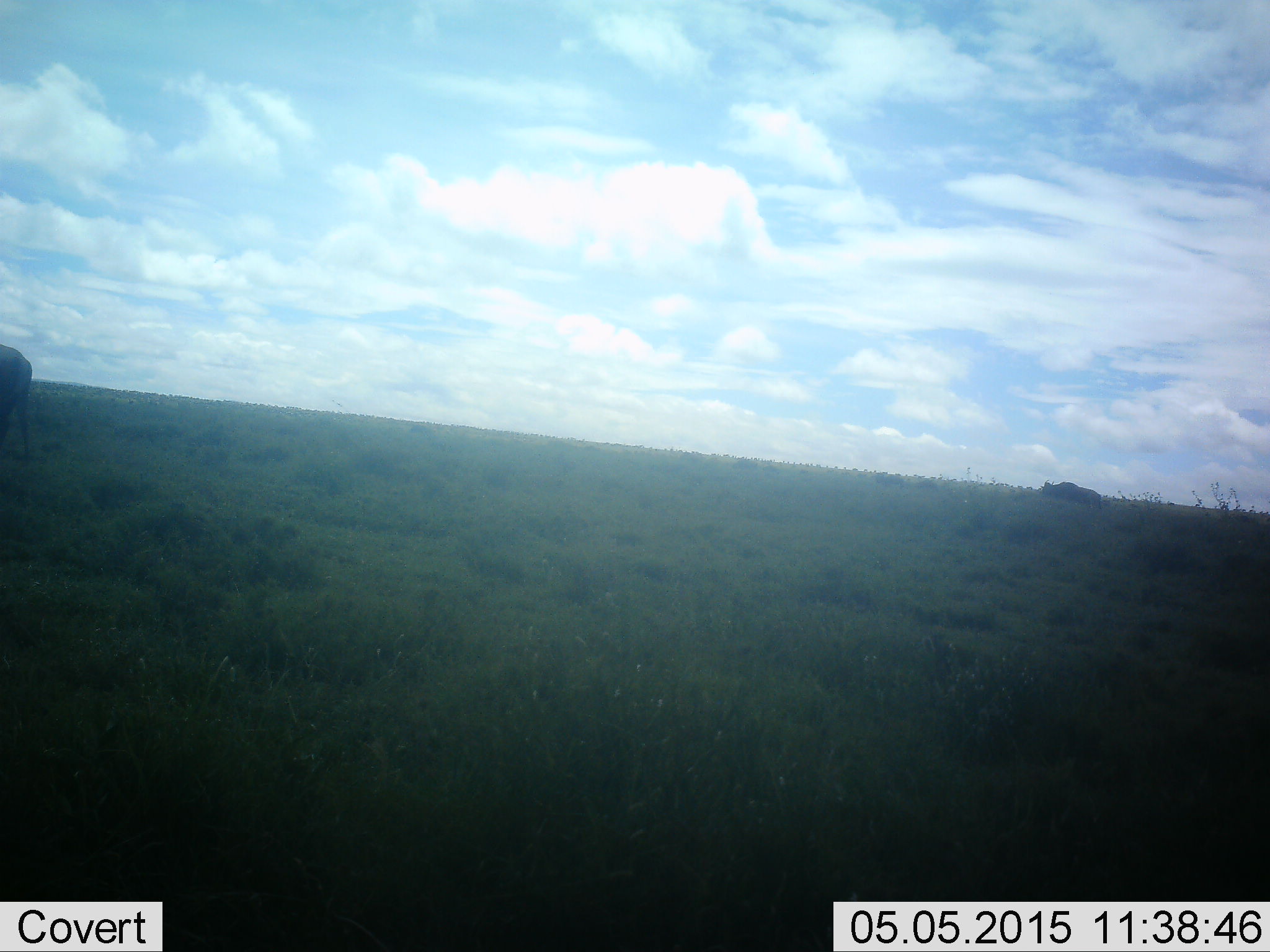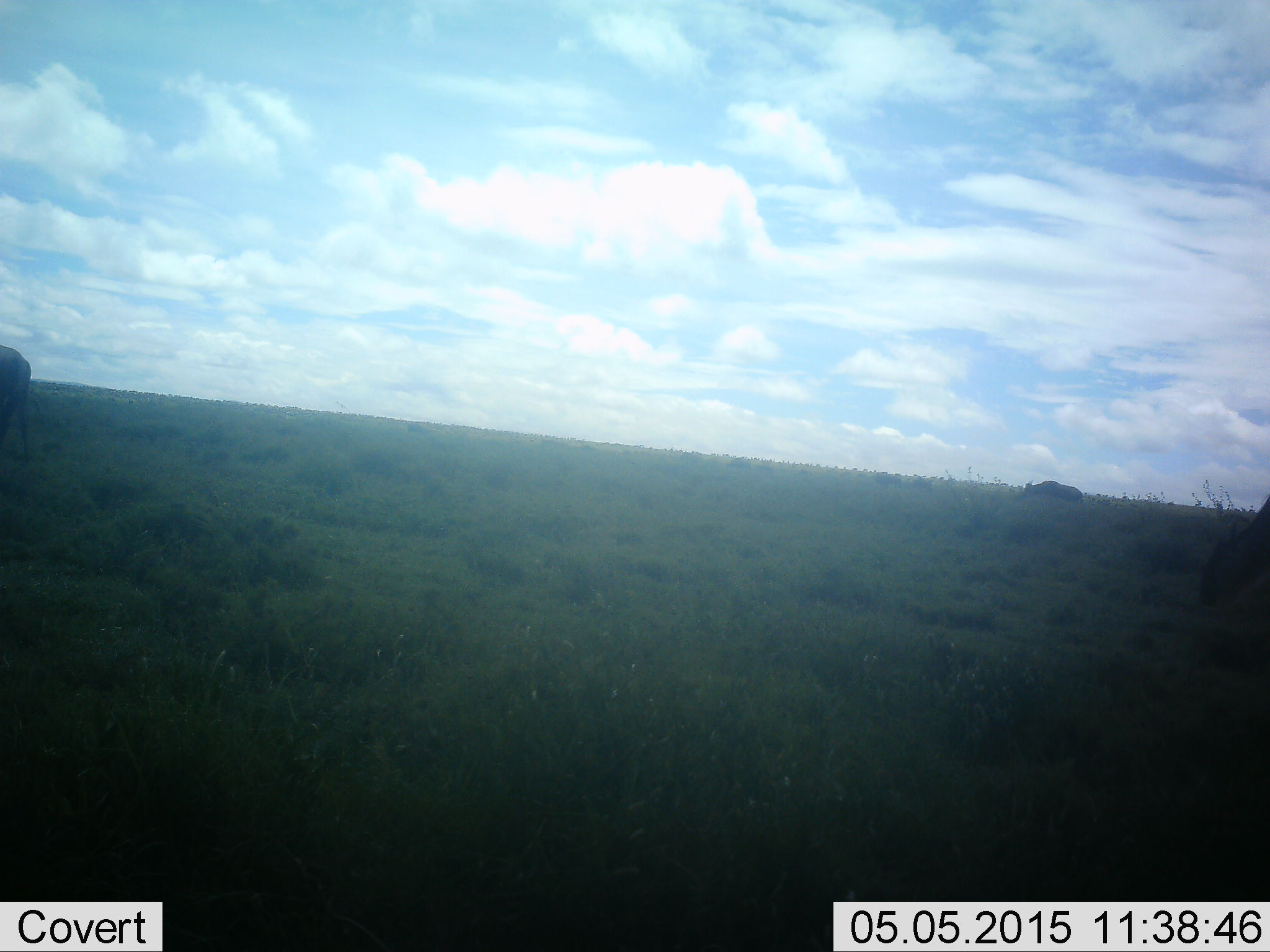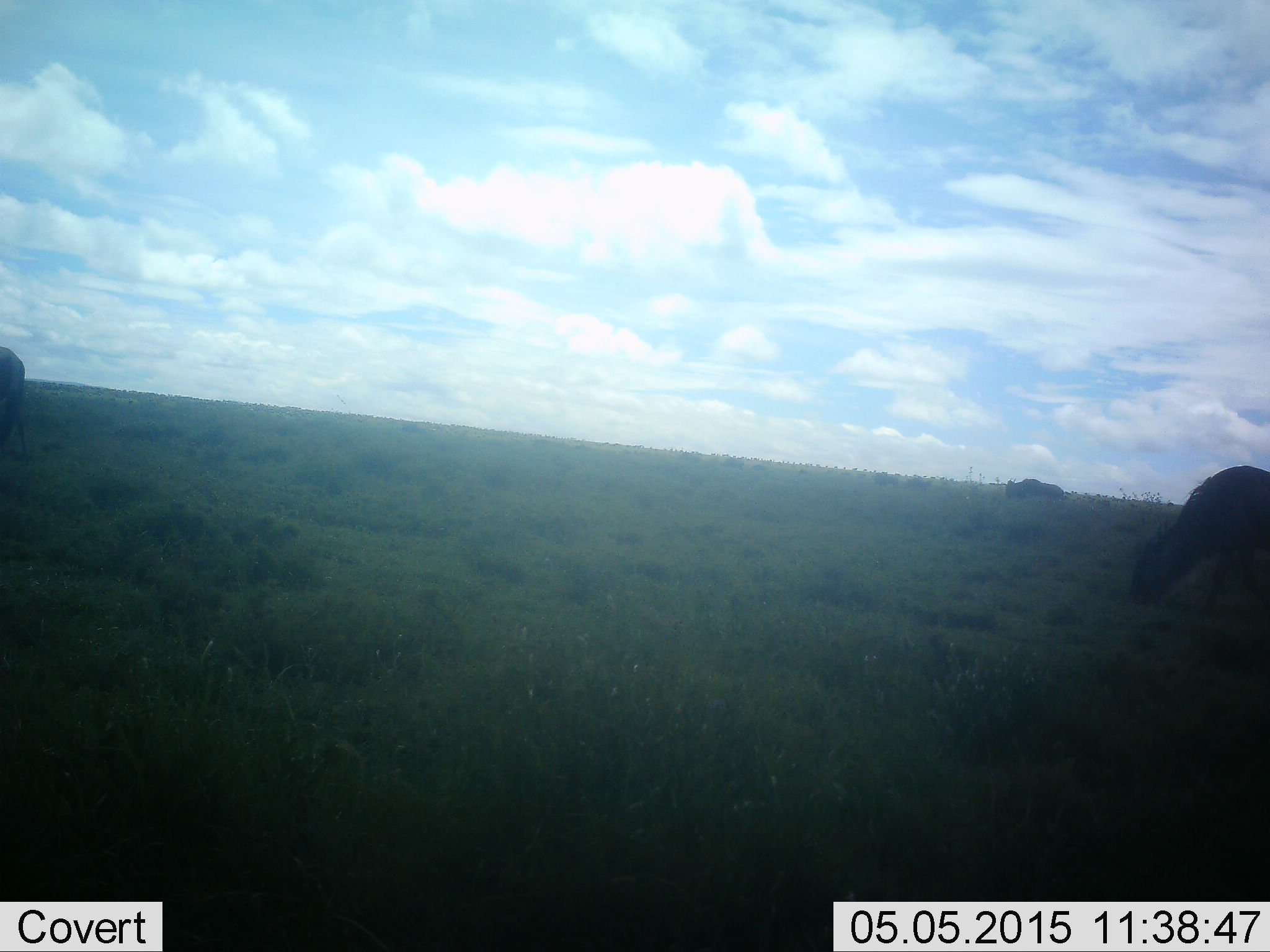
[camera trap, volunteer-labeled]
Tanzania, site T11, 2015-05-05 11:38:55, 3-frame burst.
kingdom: Animalia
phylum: Chordata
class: Mammalia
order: Artiodactyla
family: Bovidae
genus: Connochaetes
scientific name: Connochaetes taurinus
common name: blue wildebeest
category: wildebeest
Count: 3.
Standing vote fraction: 30%.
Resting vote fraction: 0%.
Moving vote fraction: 90%.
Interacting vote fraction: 0%.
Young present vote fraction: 0%.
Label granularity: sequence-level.